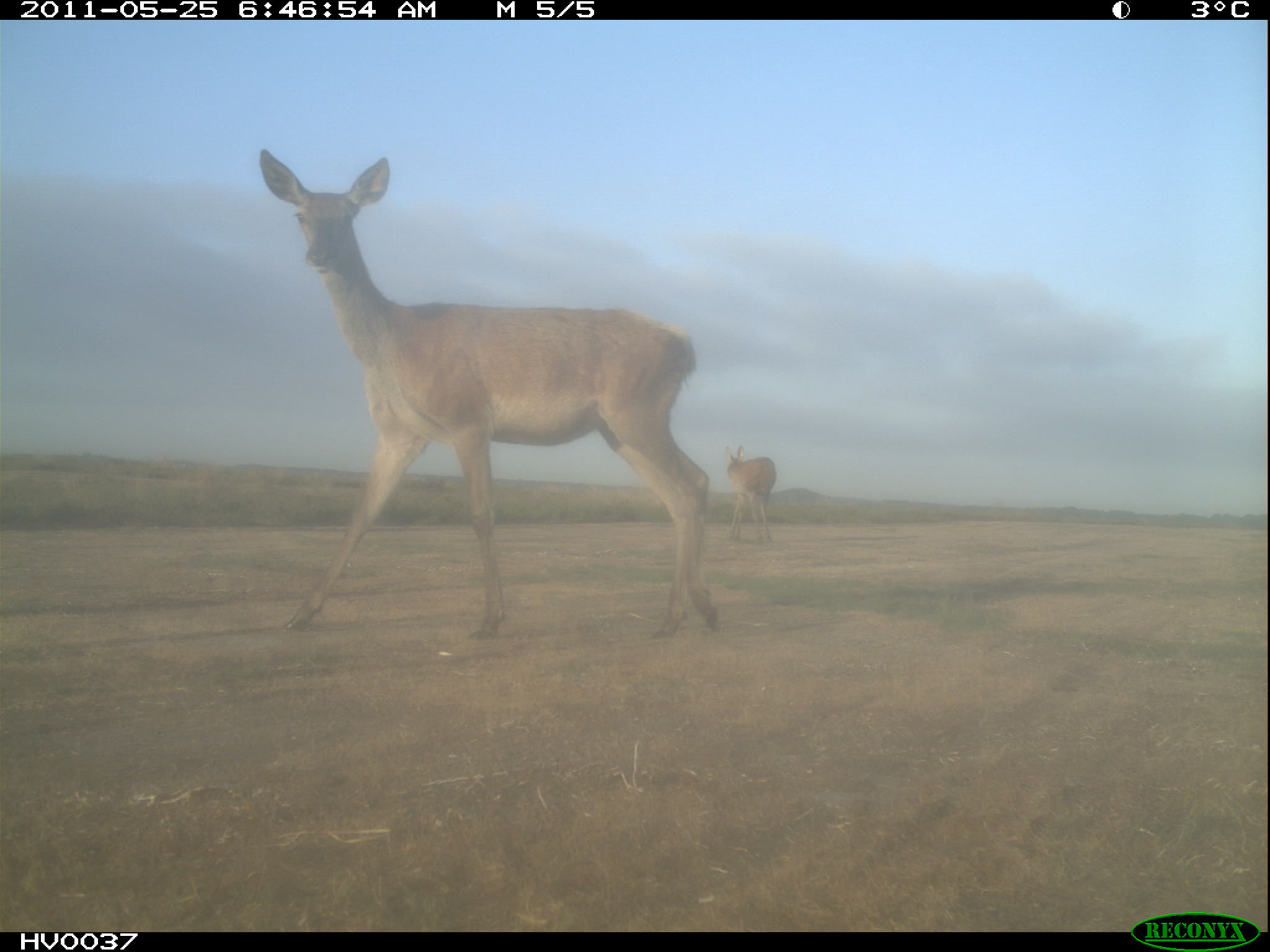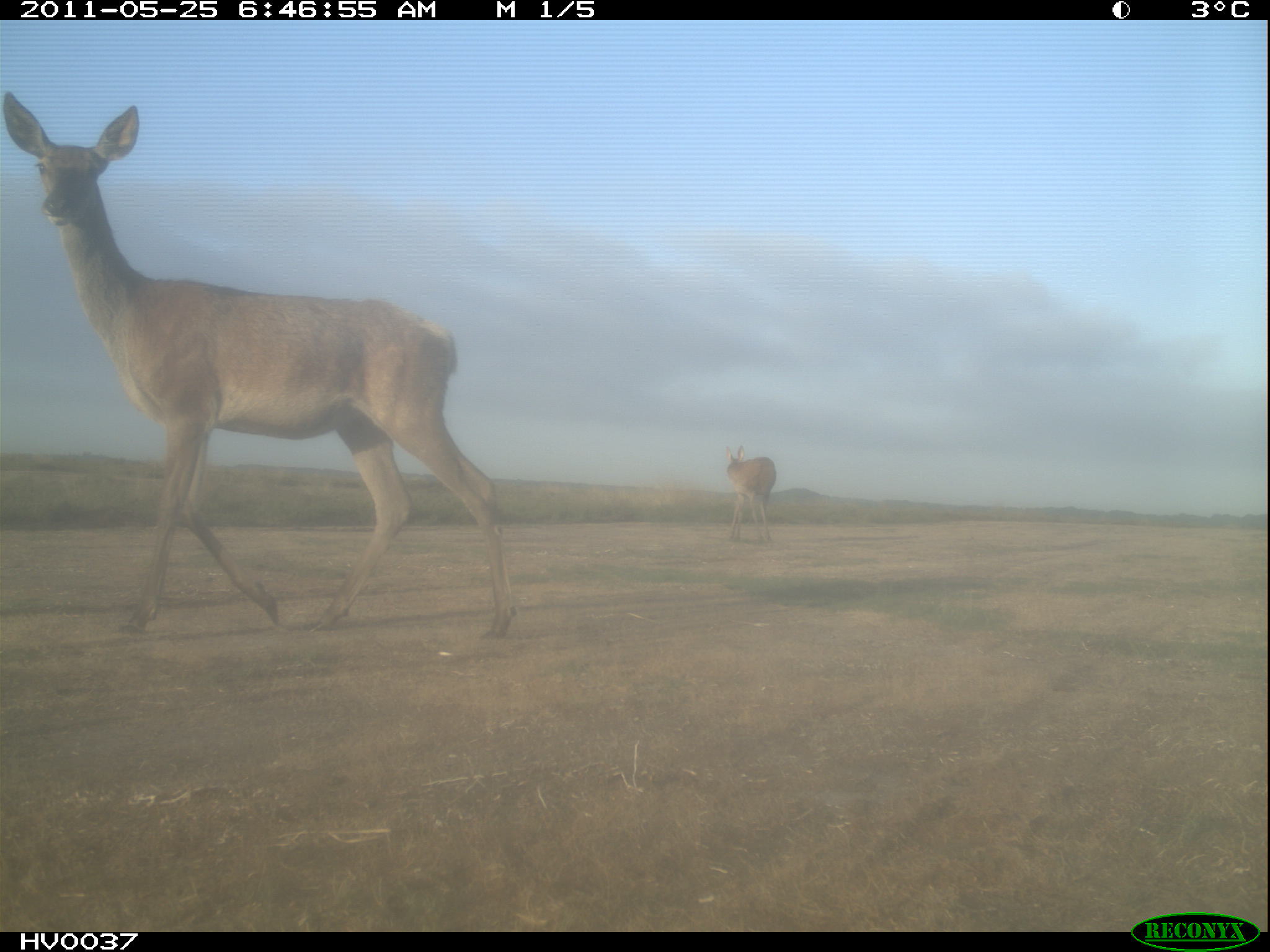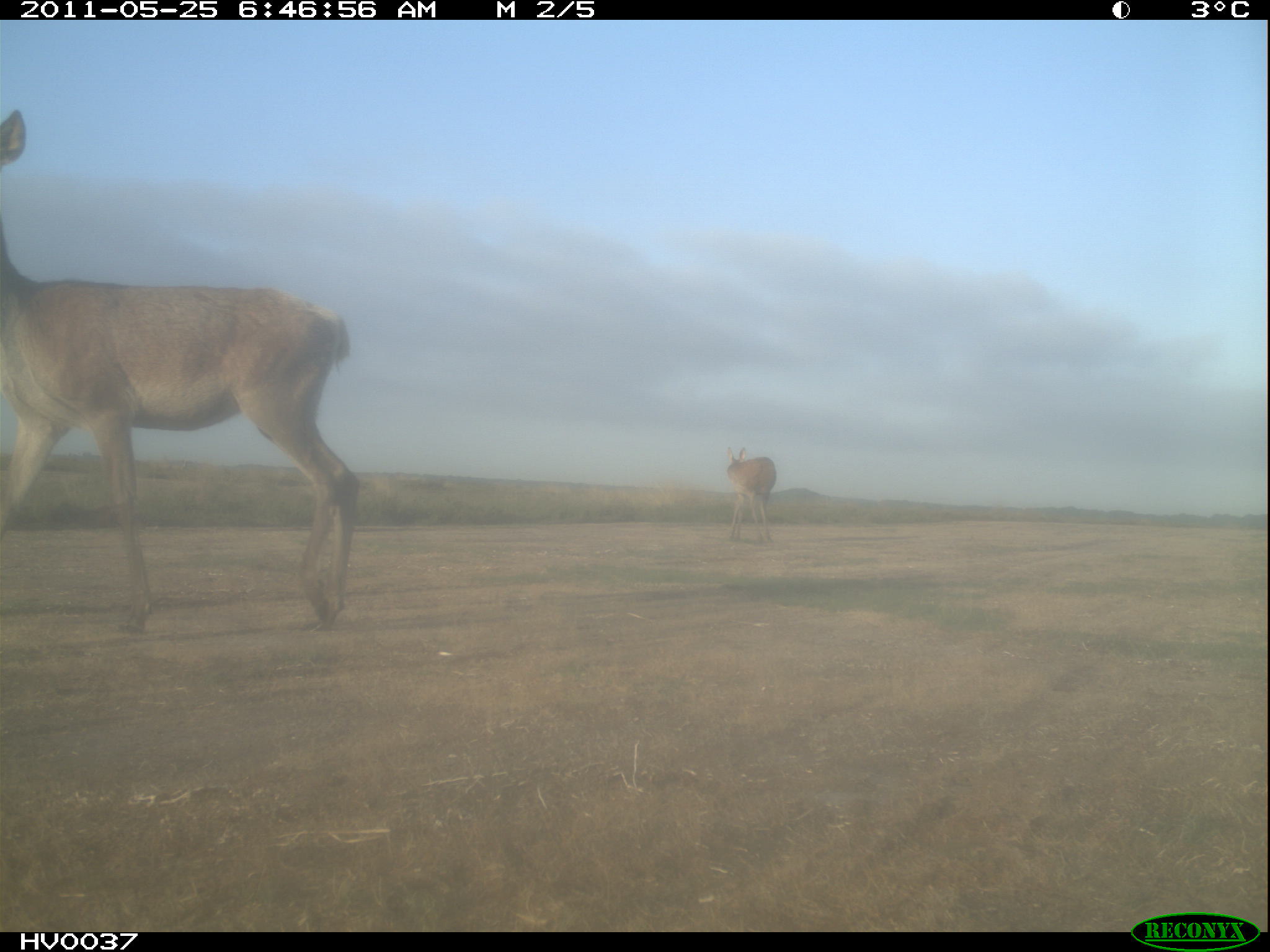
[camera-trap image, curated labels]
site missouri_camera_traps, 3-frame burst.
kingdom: Animalia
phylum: Chordata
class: Mammalia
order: Artiodactyla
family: Cervidae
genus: Cervus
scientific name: Cervus elaphus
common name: red deer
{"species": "red deer (Cervus elaphus)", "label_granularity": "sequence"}